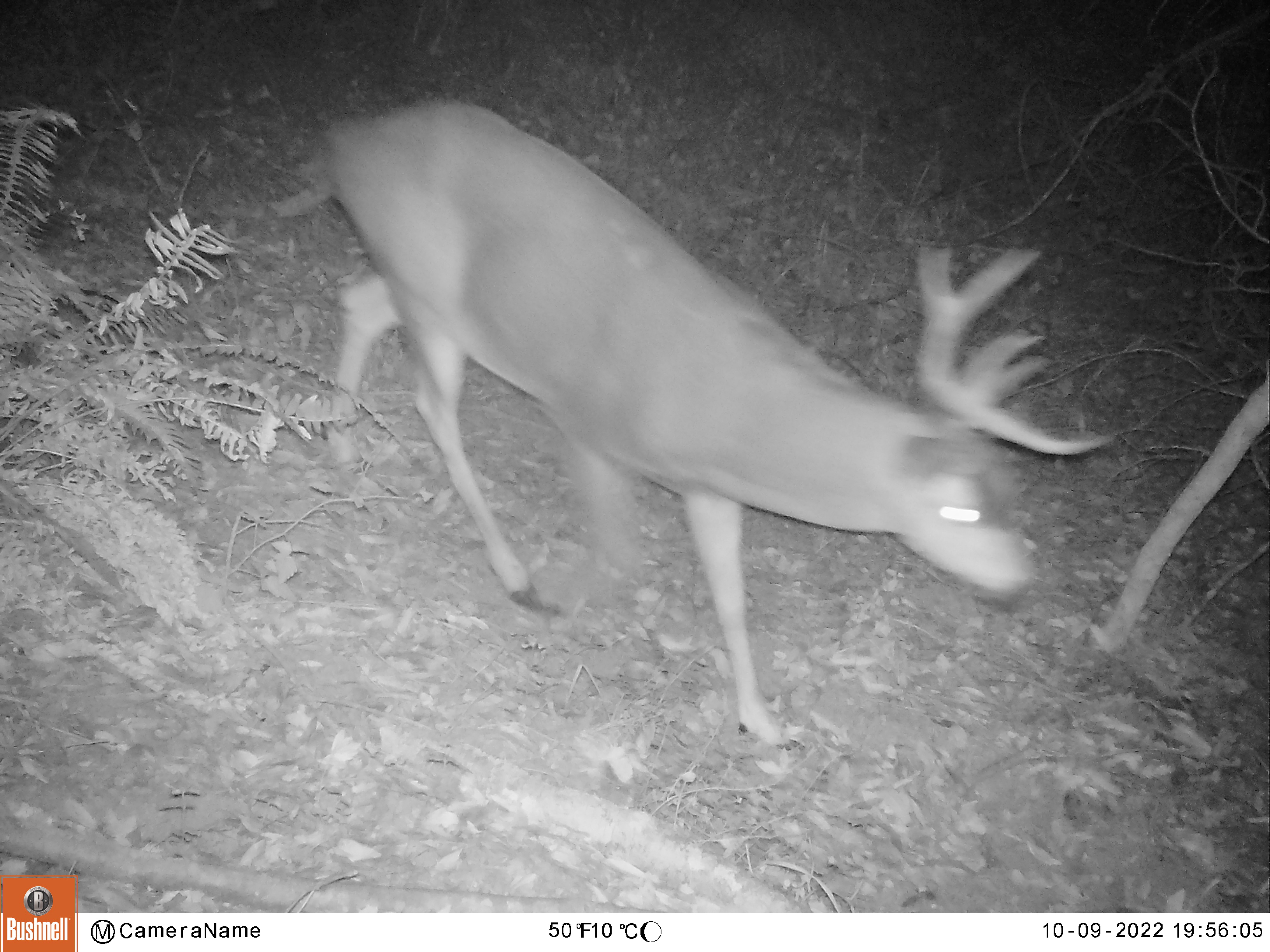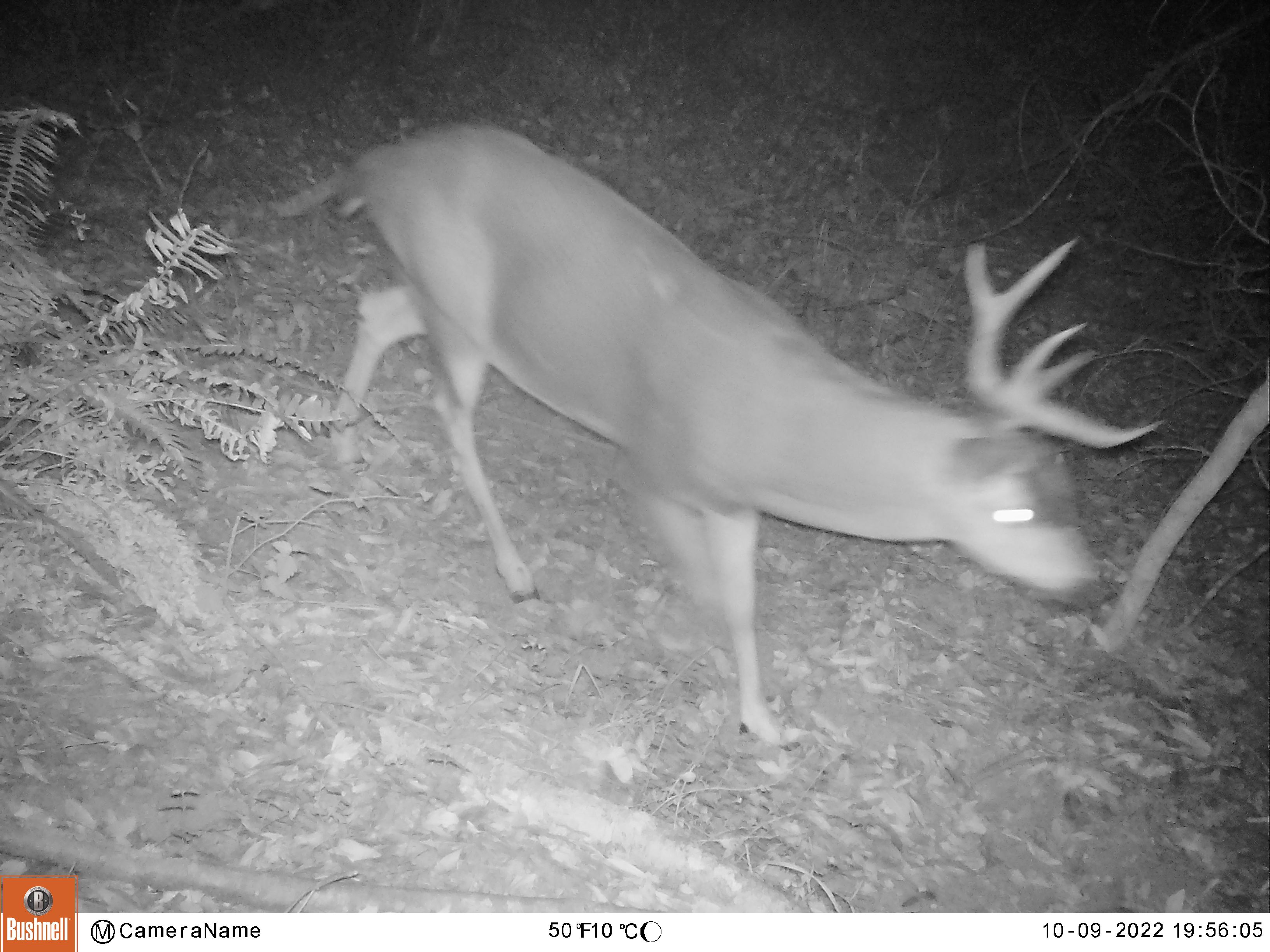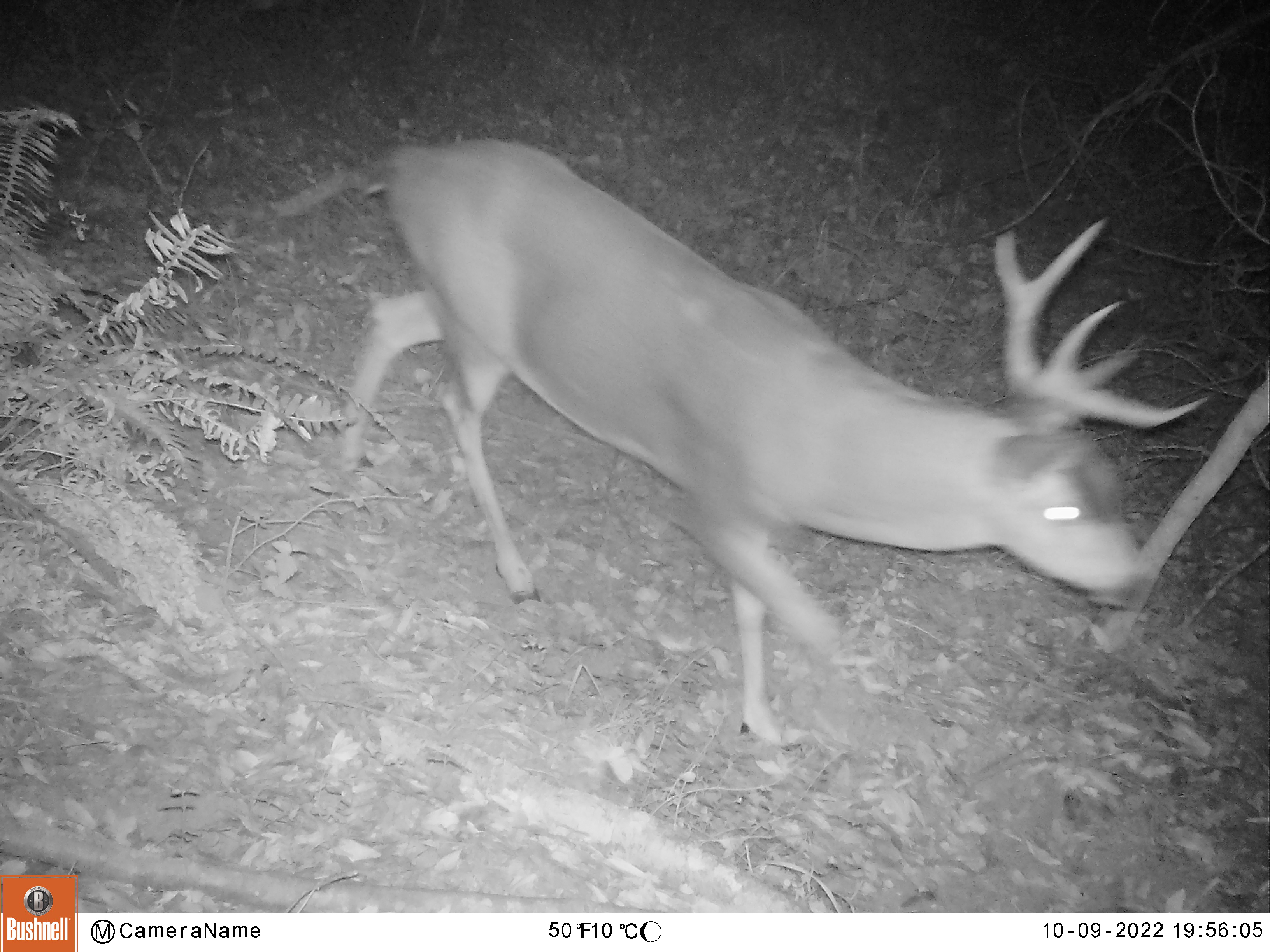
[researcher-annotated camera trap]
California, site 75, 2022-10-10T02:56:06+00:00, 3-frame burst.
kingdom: Animalia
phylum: Chordata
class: Mammalia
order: Artiodactyla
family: Cervidae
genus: Odocoileus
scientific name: Odocoileus hemionus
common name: mule deer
Mule deer (Odocoileus hemionus).